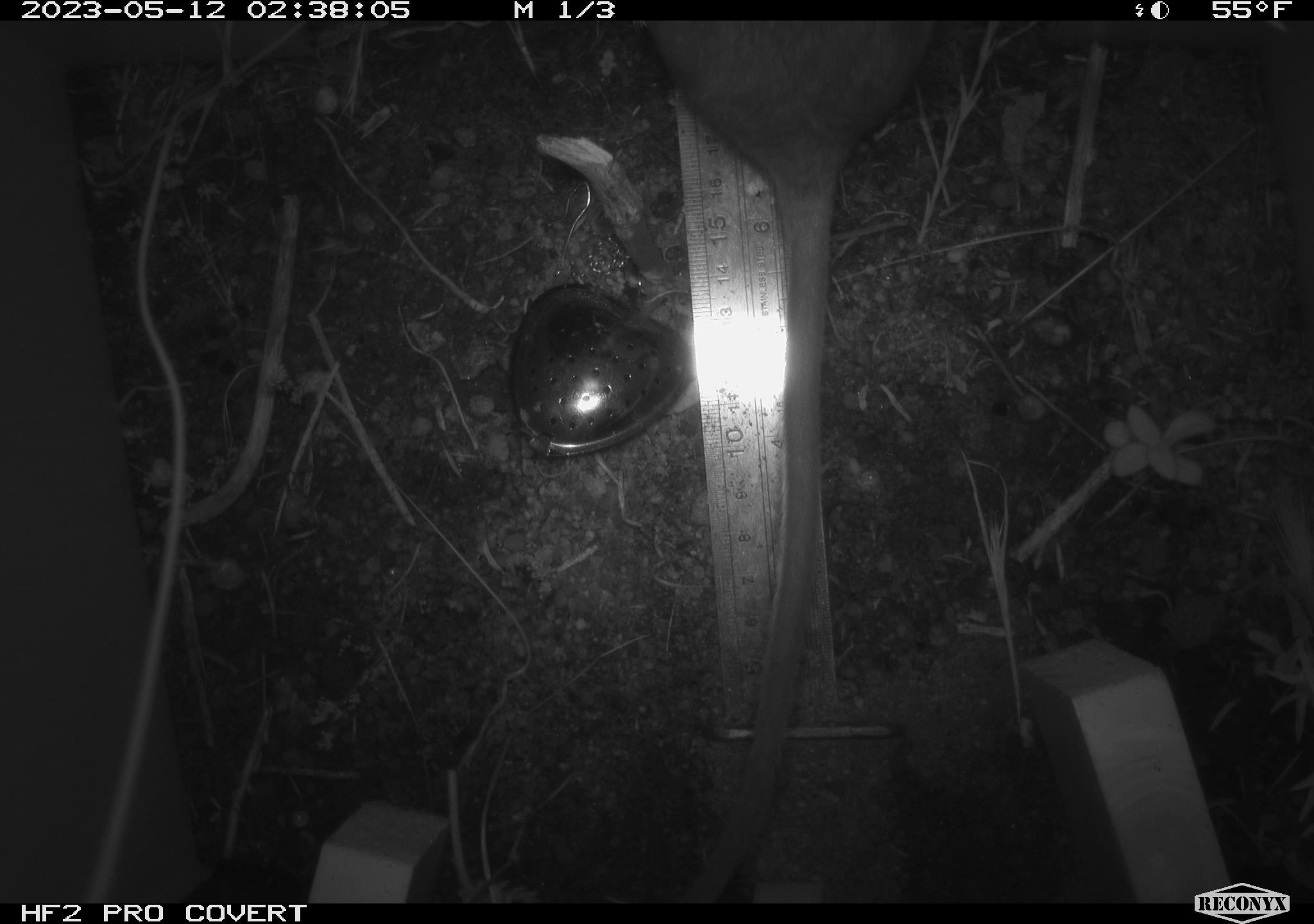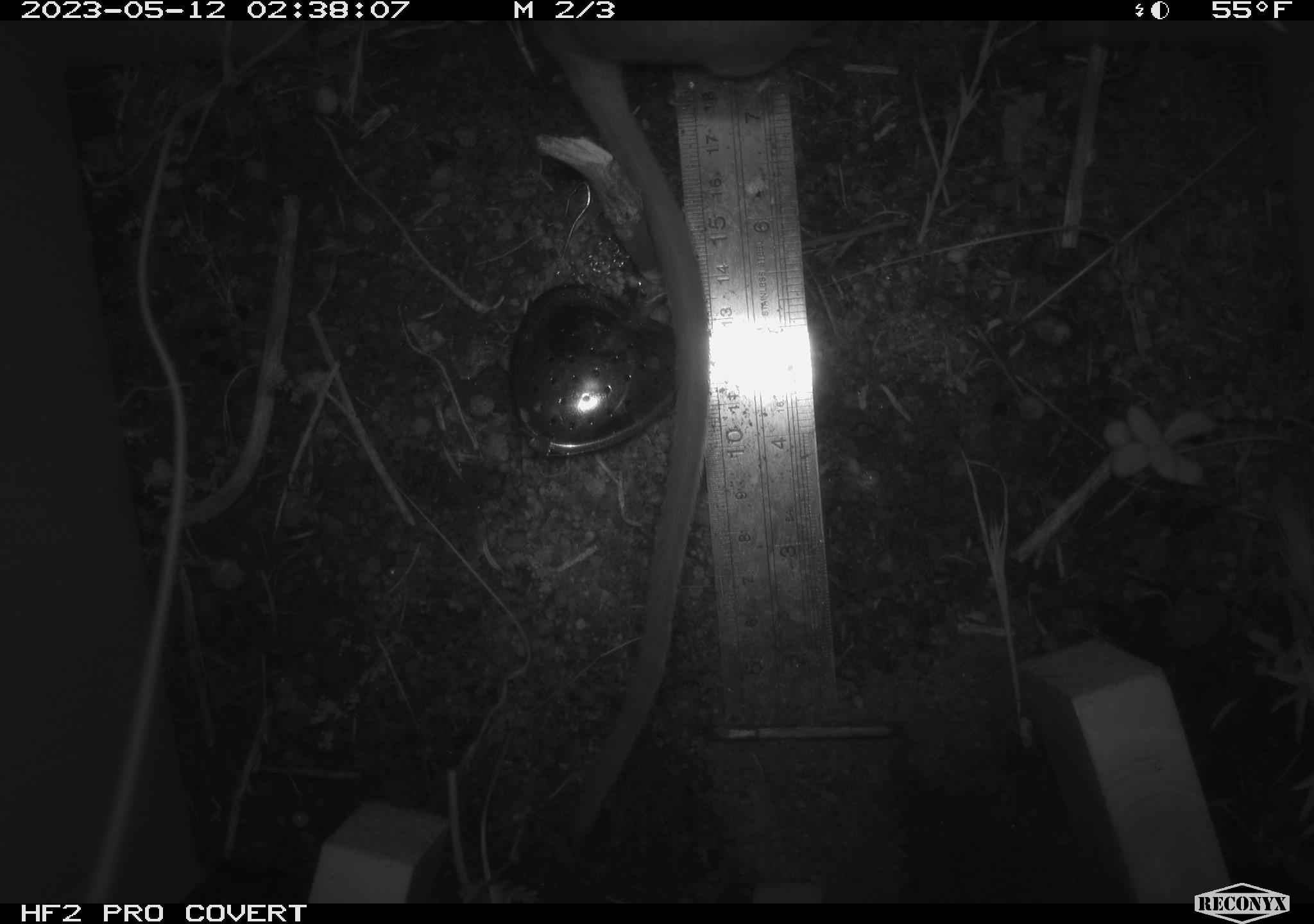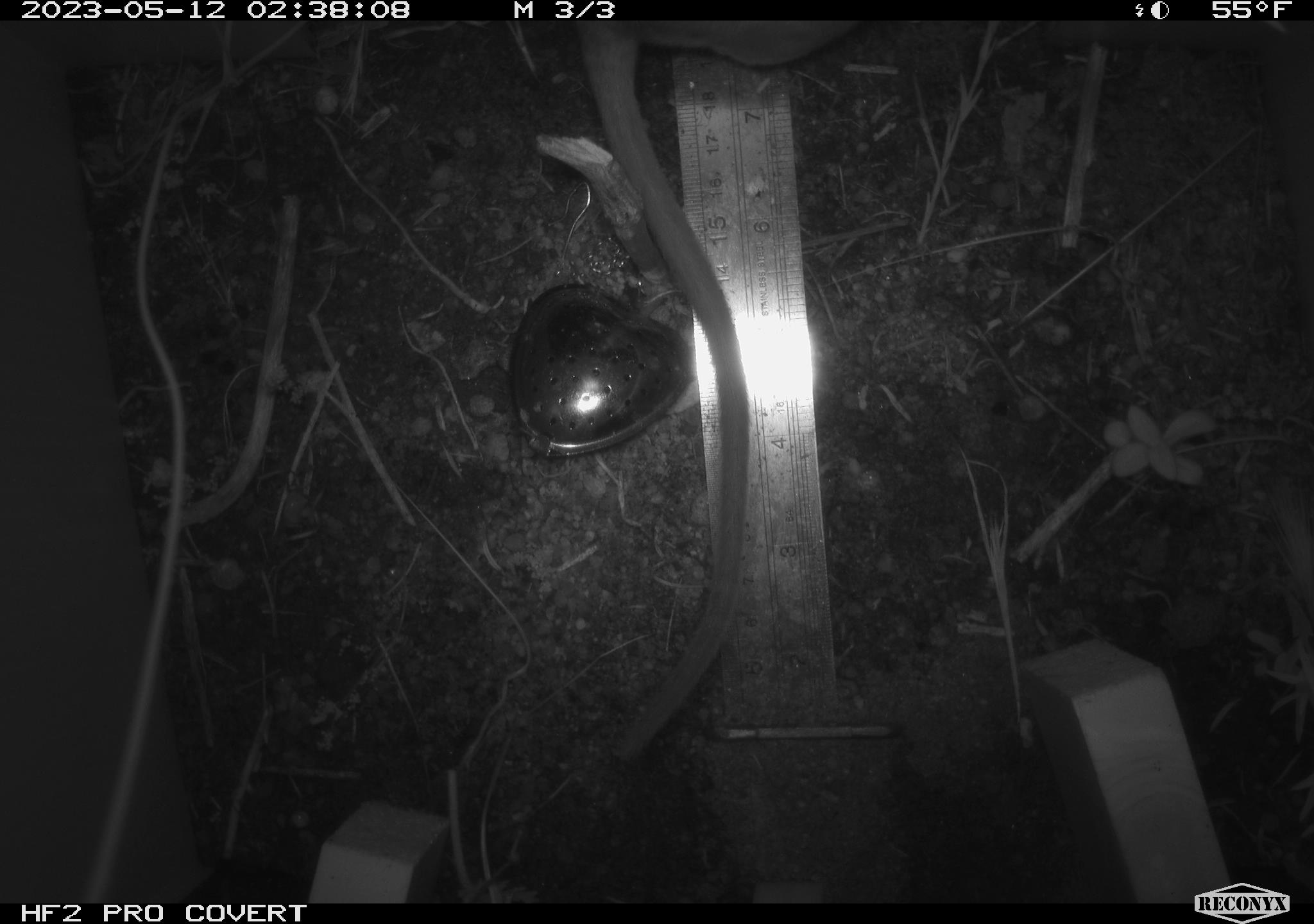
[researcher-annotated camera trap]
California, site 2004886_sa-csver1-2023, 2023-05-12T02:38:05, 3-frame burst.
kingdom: Animalia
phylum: Chordata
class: Mammalia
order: Rodentia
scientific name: Rodentia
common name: mouse species